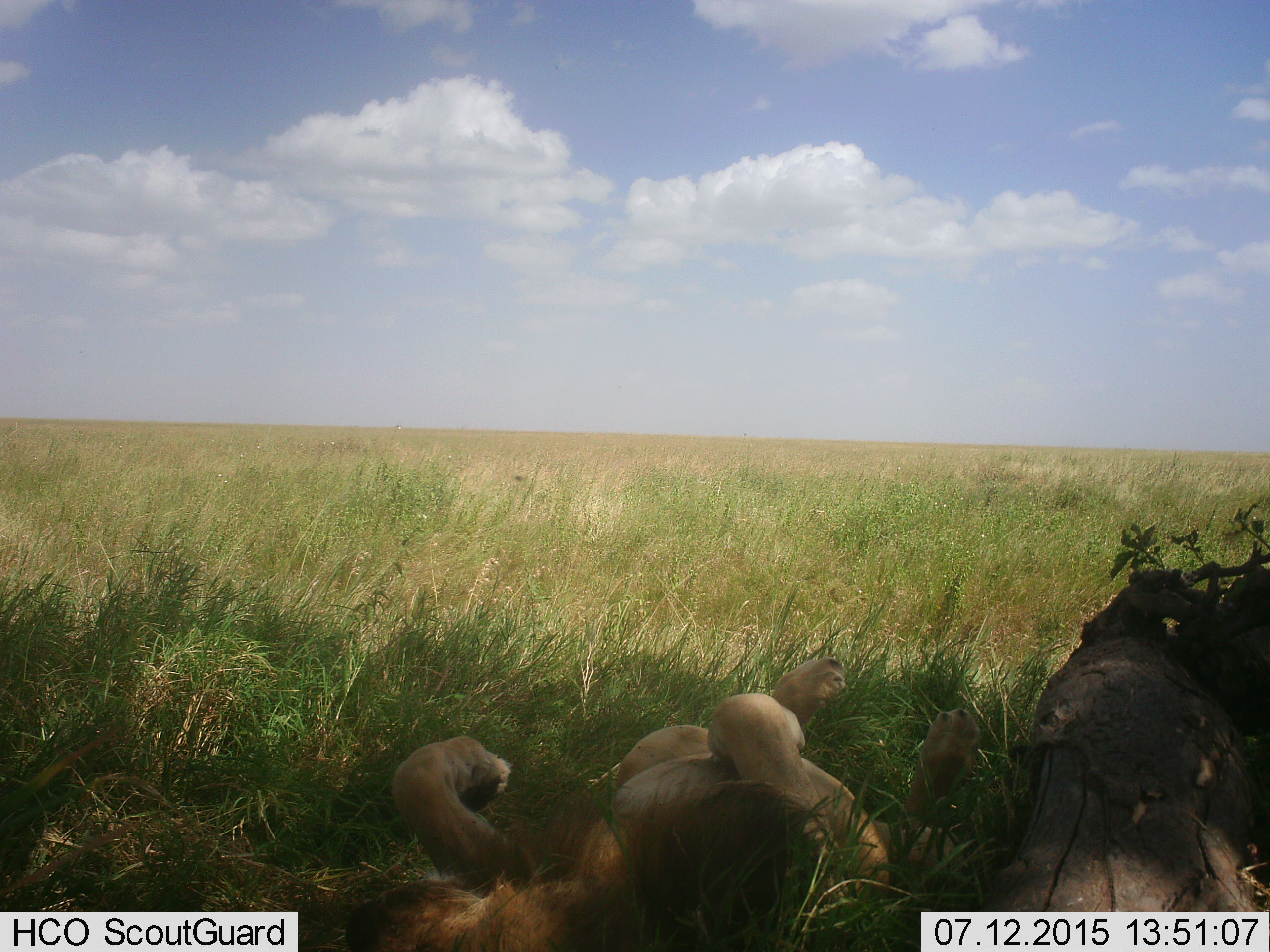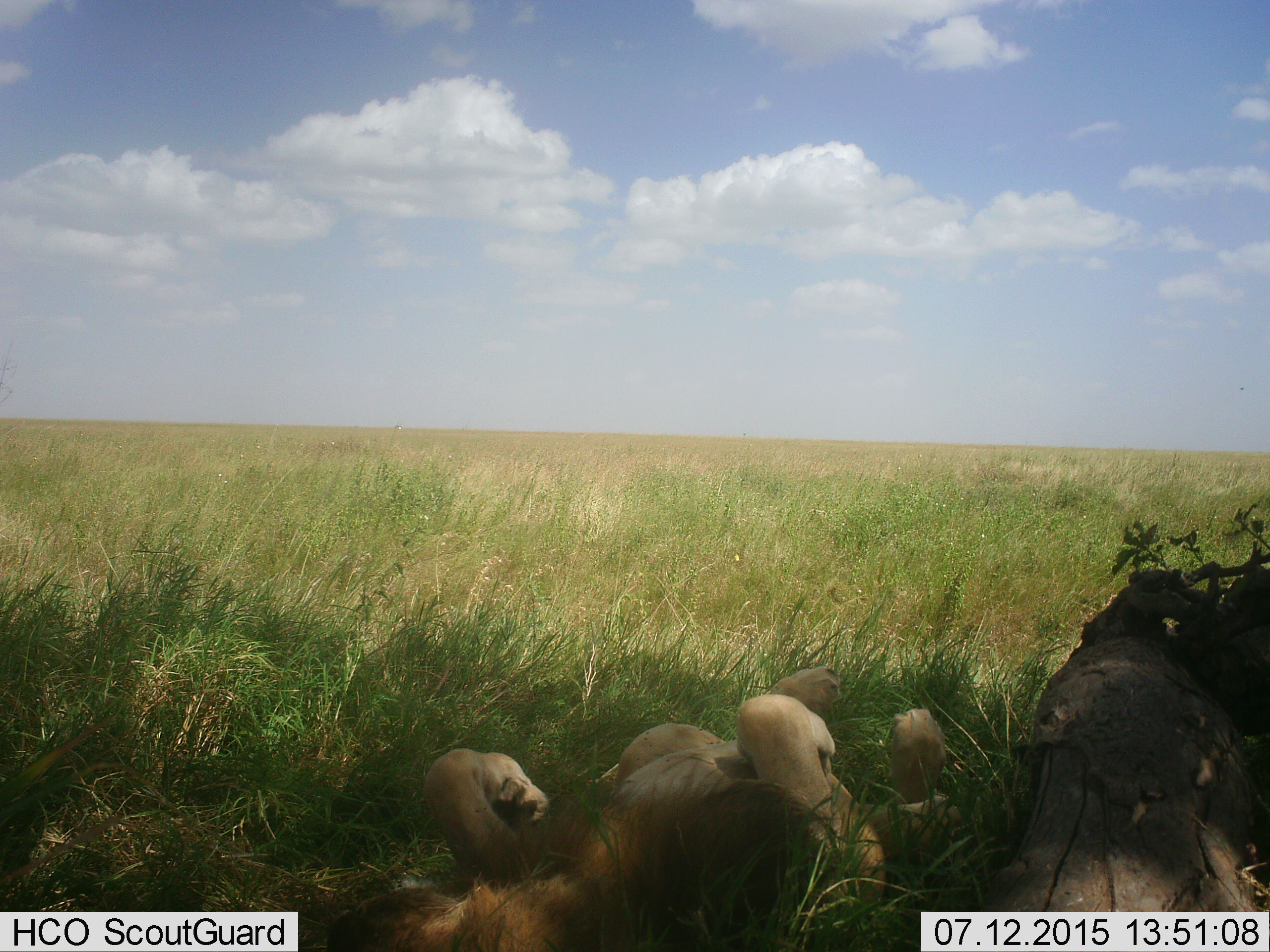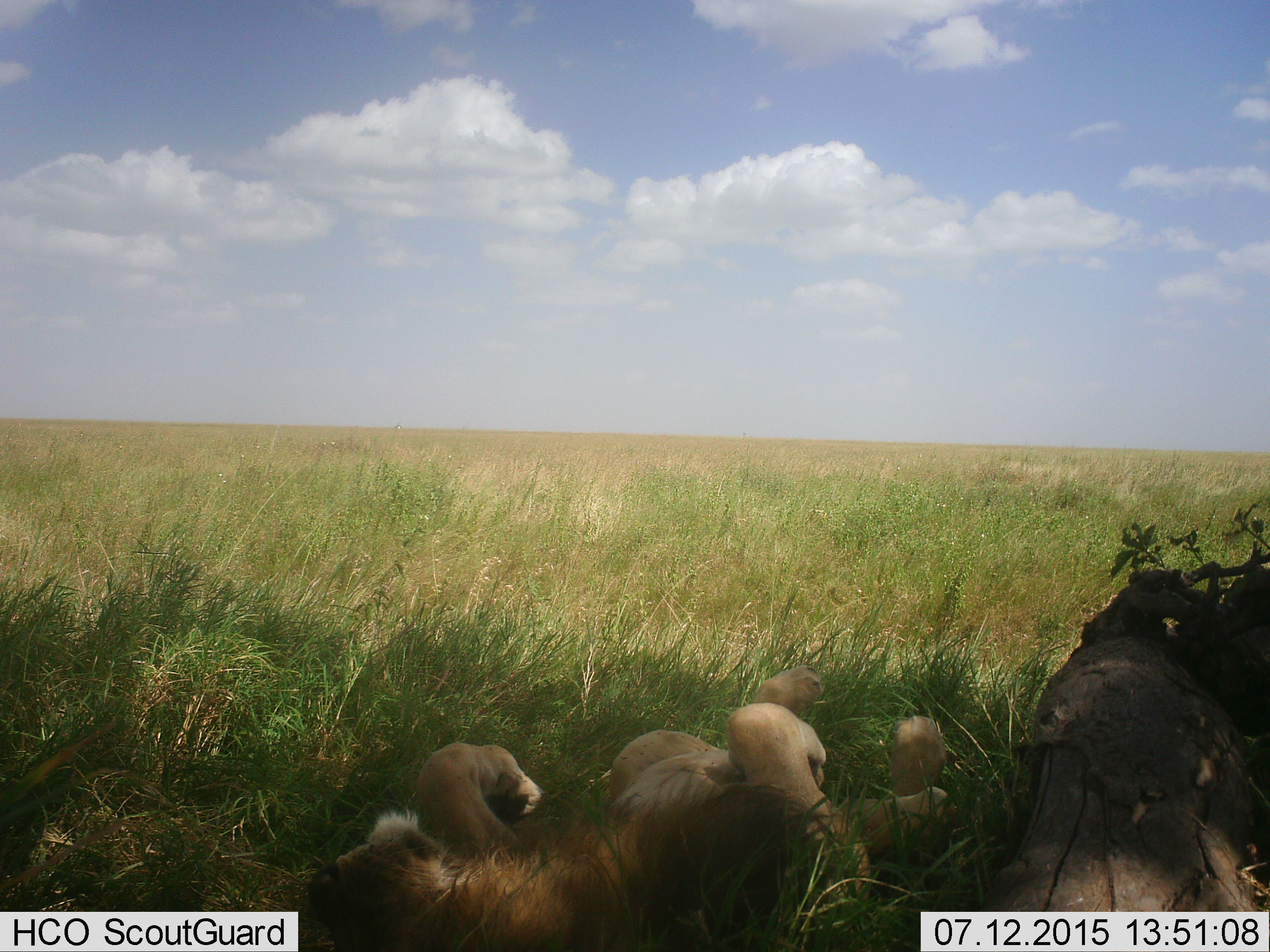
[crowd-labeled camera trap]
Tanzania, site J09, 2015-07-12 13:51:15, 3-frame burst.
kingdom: Animalia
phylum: Chordata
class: Mammalia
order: Carnivora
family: Felidae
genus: Panthera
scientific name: Panthera leo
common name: lion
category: lionmale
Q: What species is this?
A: Lionmale (lion) (Panthera leo).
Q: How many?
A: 1.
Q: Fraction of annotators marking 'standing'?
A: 0%.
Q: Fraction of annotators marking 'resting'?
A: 100%.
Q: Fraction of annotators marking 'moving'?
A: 12%.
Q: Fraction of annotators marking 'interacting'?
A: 0%.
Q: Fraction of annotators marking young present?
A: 0%.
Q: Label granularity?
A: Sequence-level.